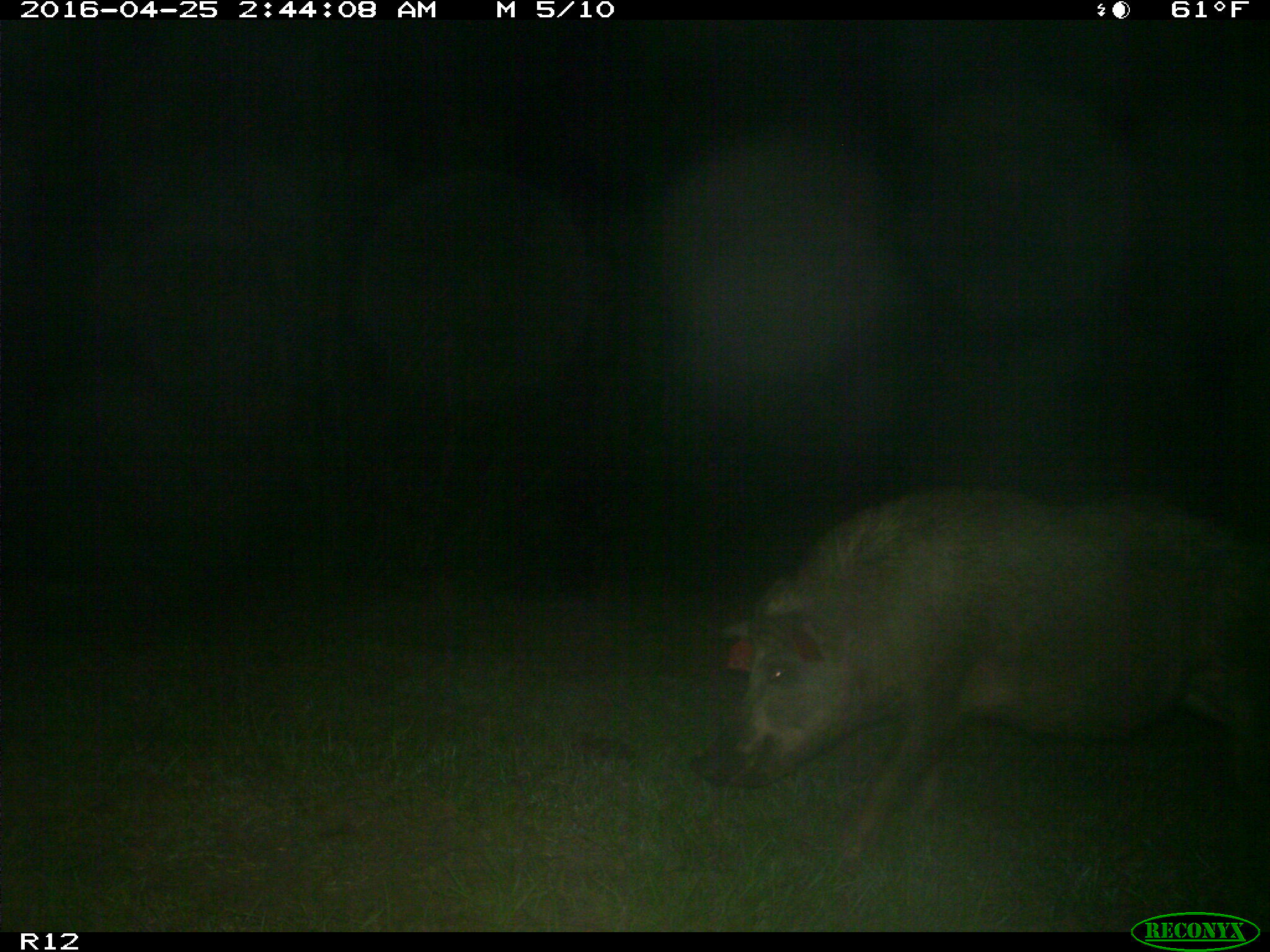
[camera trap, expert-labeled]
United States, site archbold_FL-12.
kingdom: Animalia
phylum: Chordata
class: Mammalia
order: Artiodactyla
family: Suidae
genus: Sus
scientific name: Sus scrofa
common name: wild boar